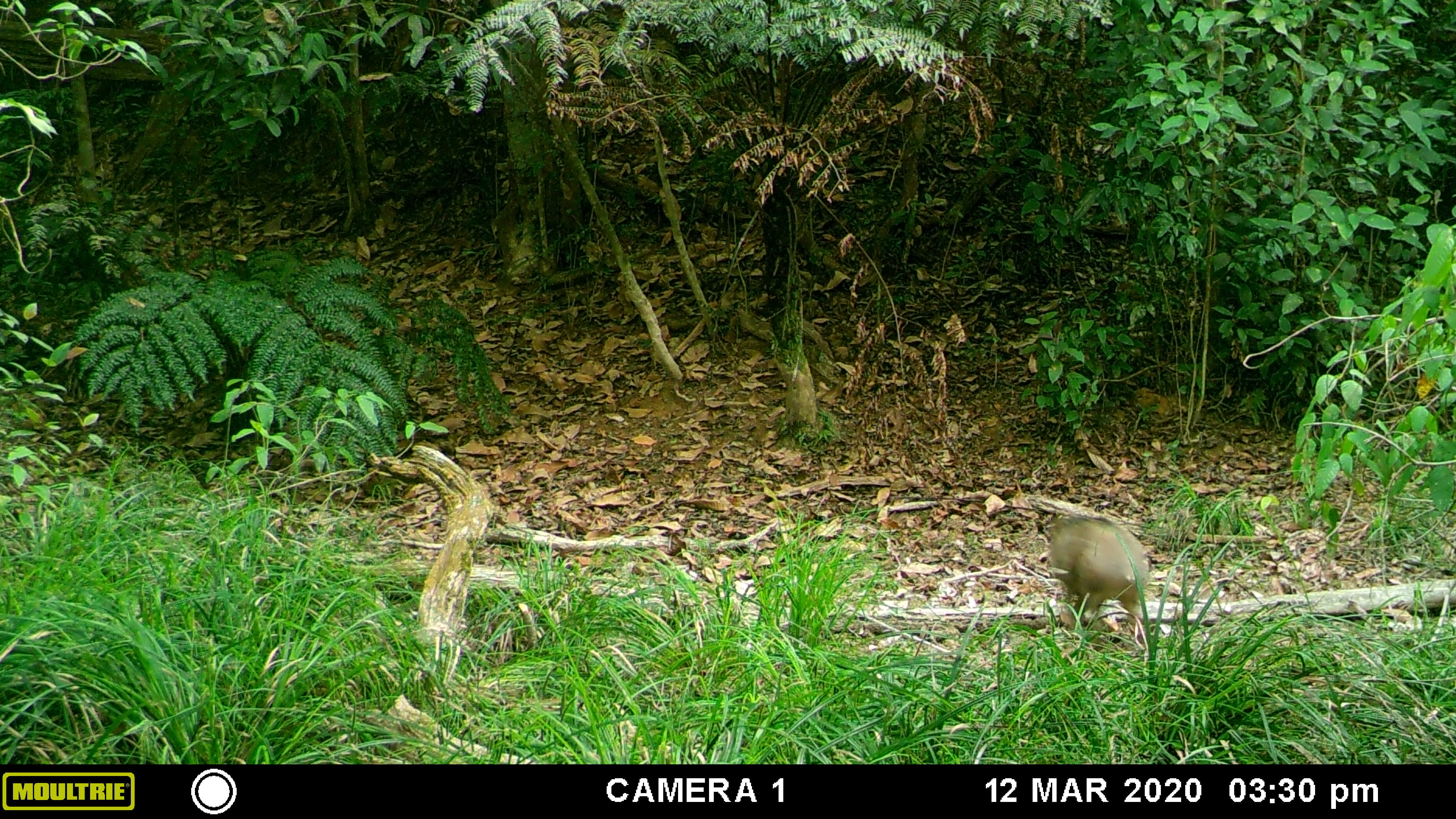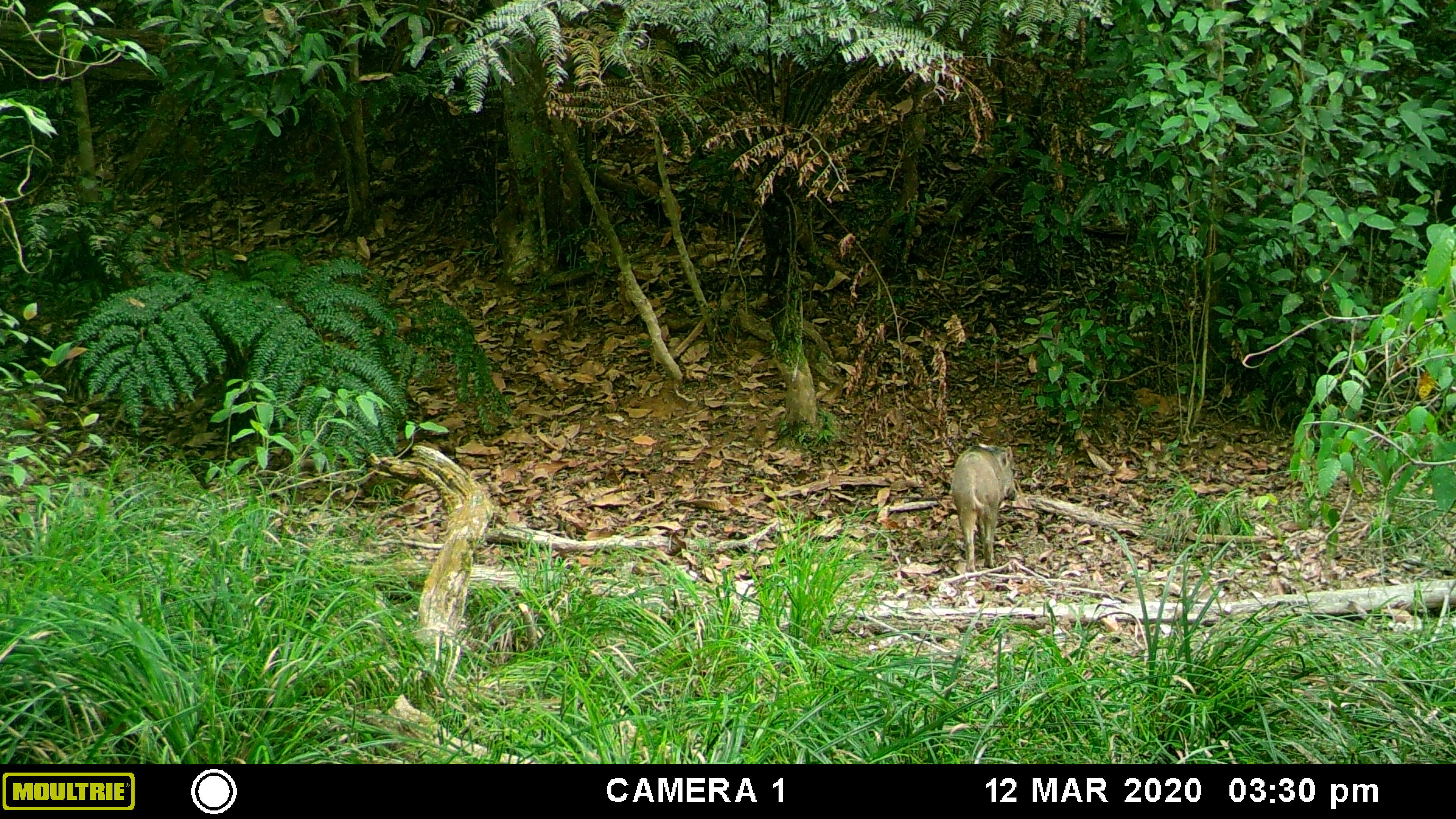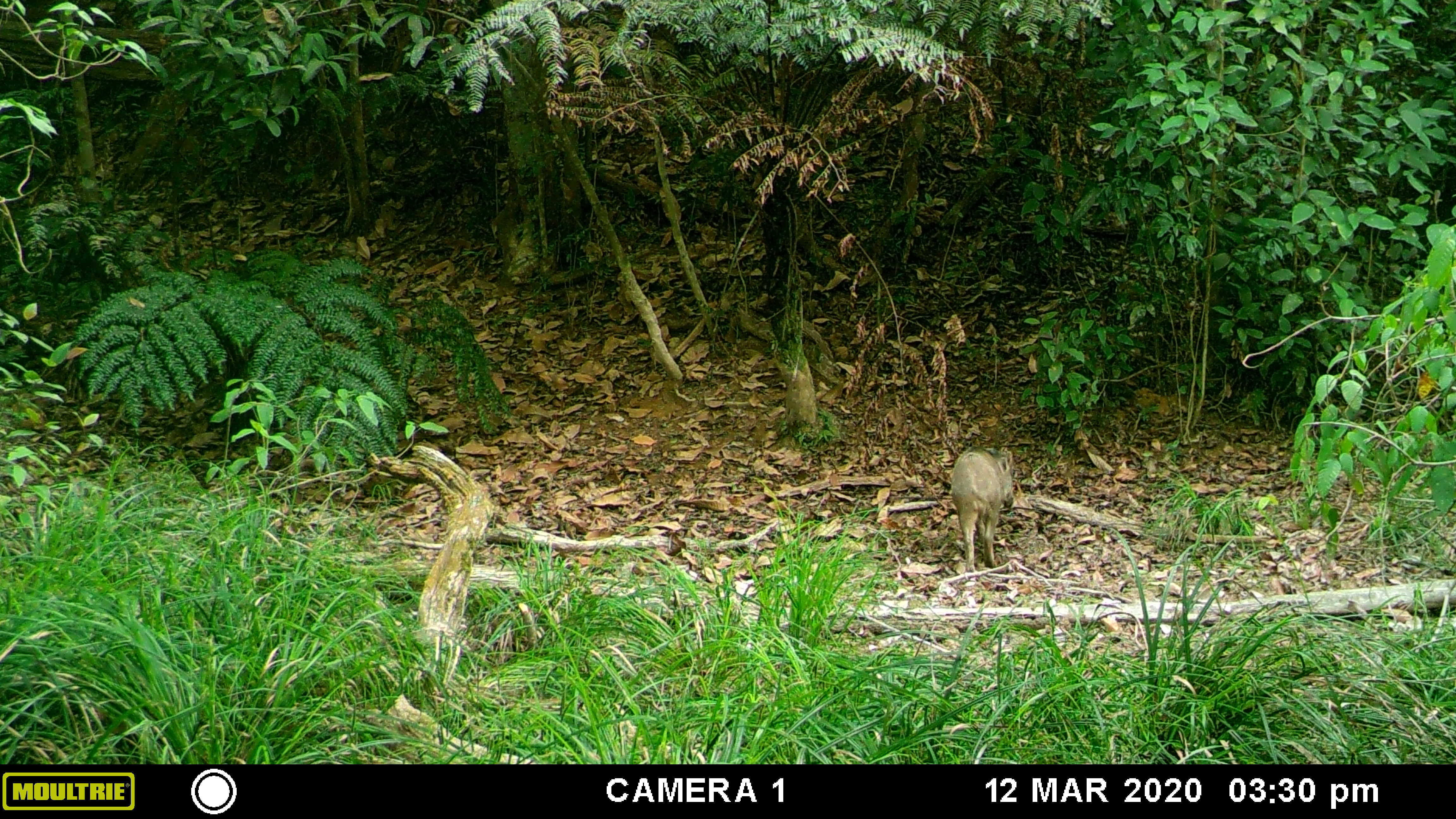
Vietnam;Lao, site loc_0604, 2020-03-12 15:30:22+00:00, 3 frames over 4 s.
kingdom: Animalia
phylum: Chordata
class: Mammalia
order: Artiodactyla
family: Suidae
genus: Sus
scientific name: Sus scrofa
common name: eurasian wild pig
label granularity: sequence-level